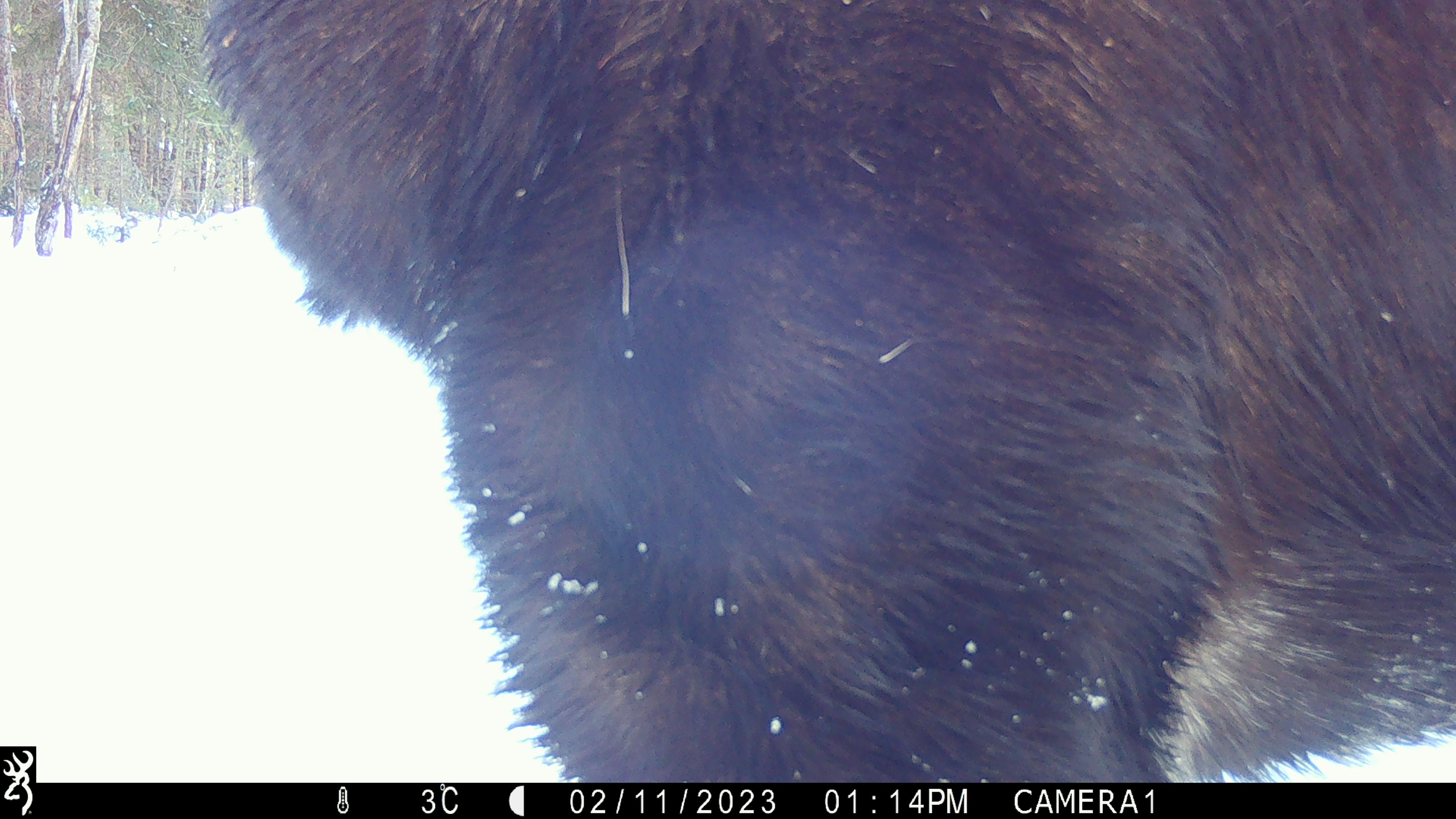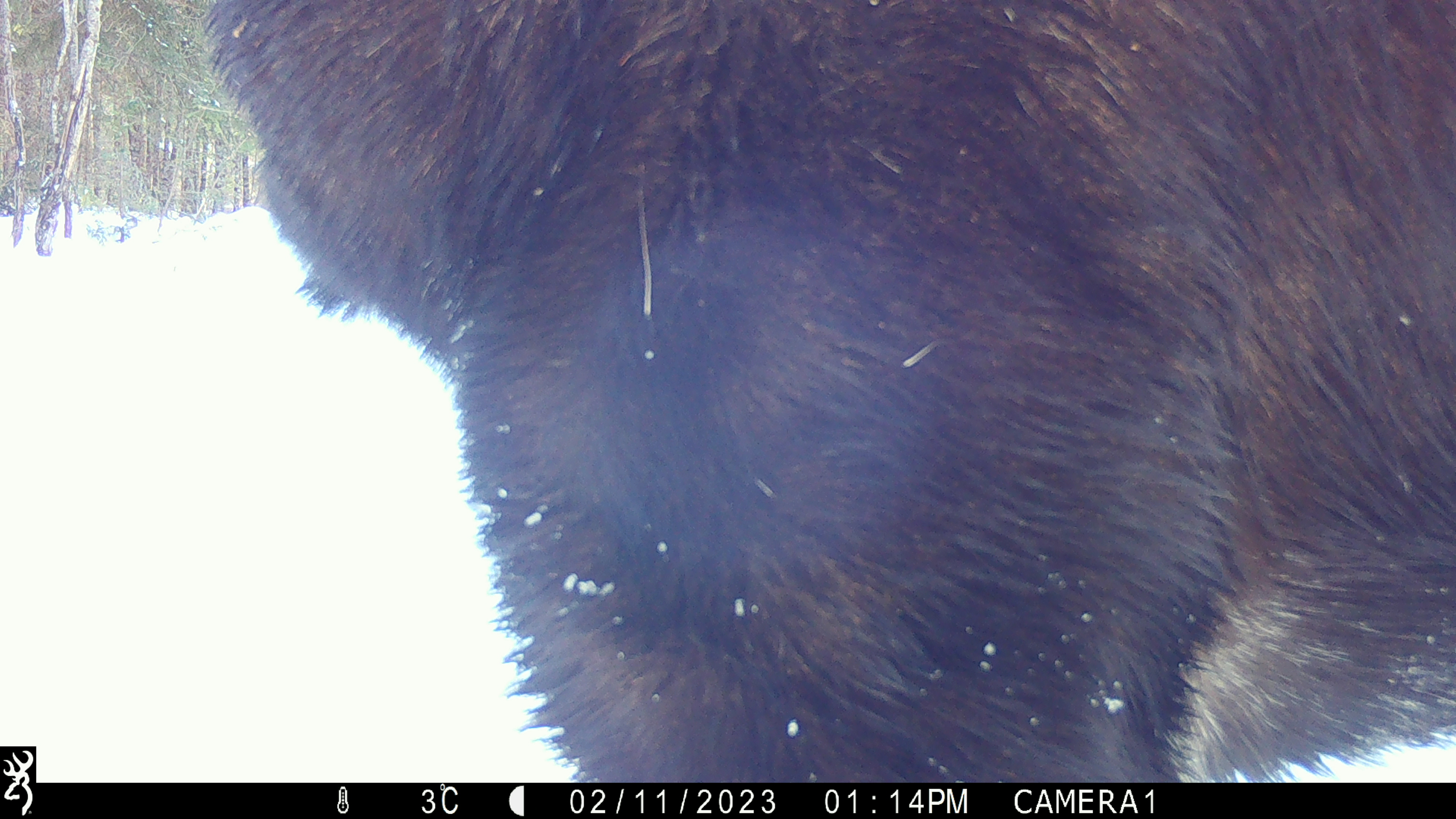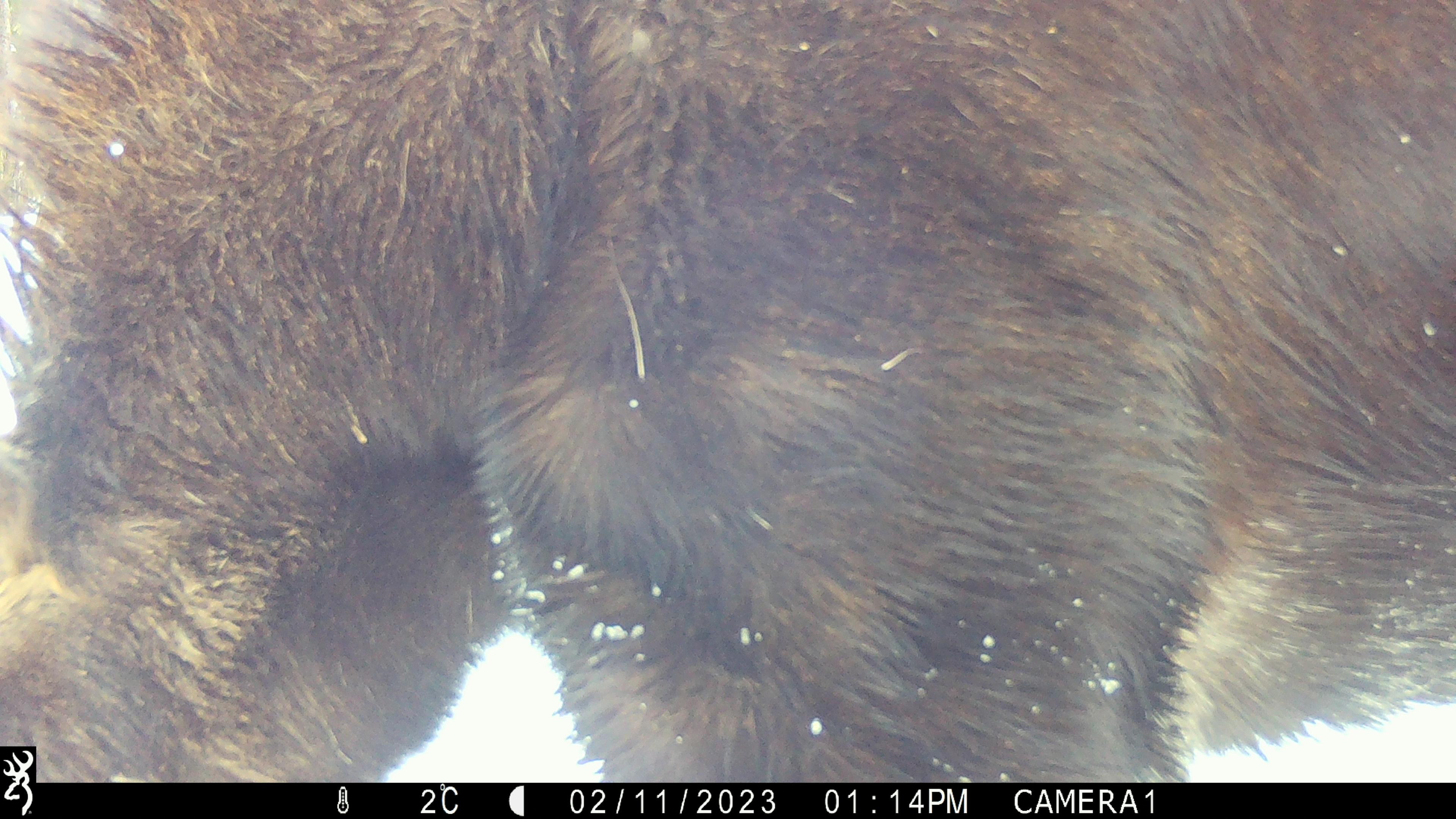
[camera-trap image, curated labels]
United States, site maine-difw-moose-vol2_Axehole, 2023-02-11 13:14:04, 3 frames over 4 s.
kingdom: Animalia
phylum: Chordata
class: Mammalia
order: Artiodactyla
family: Cervidae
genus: Alces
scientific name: Alces alces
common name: moose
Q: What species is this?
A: Moose (Alces alces).